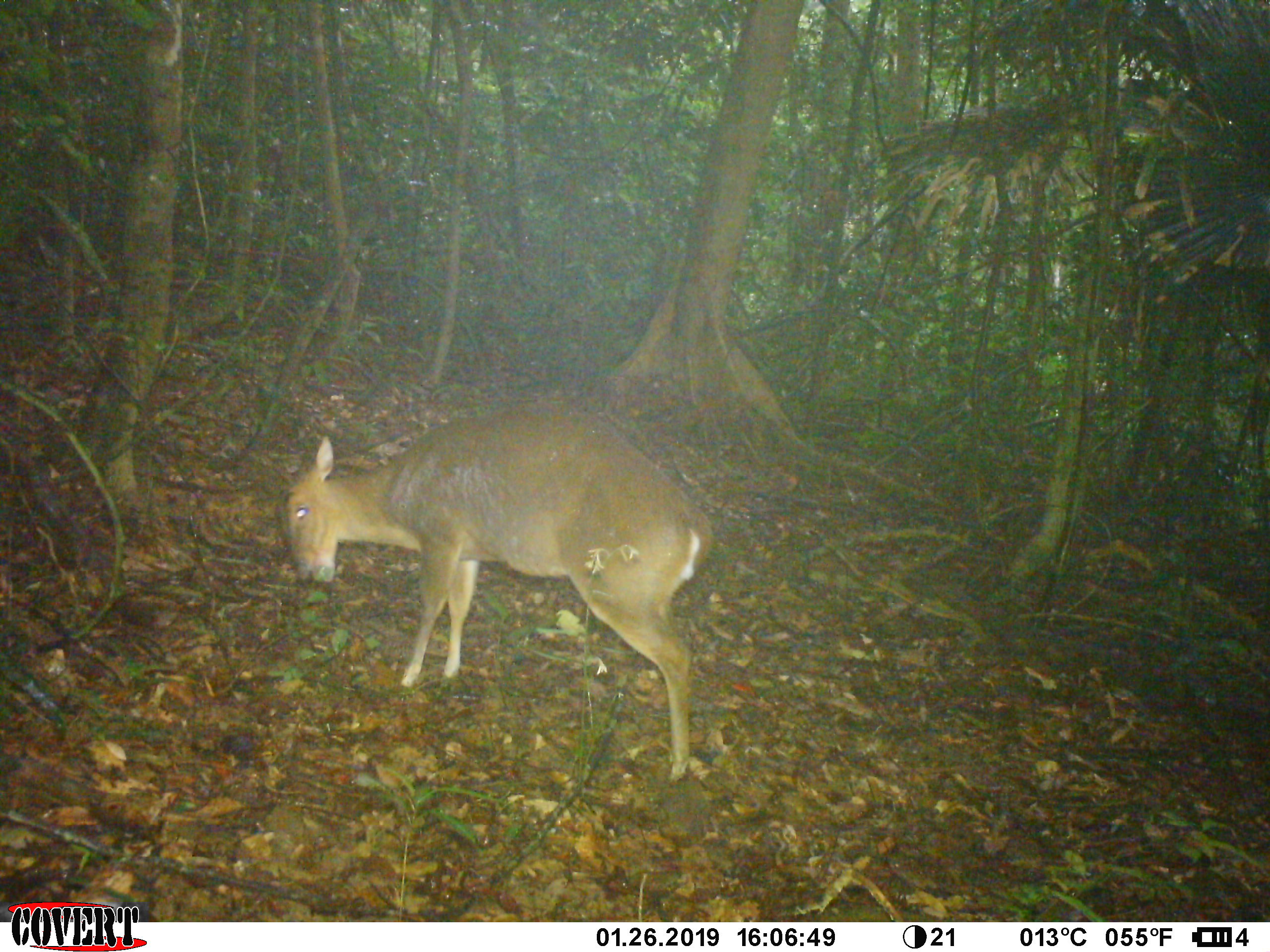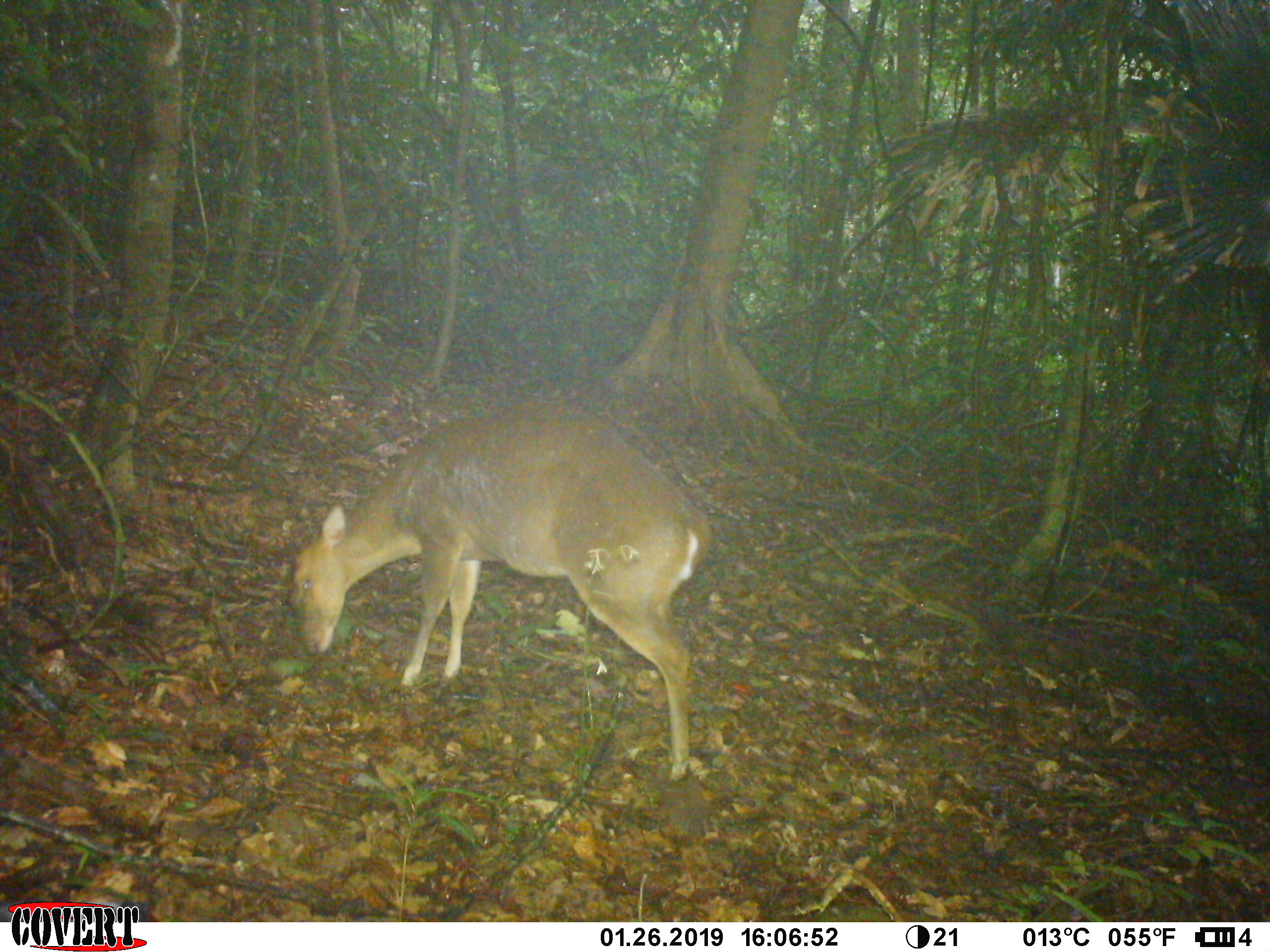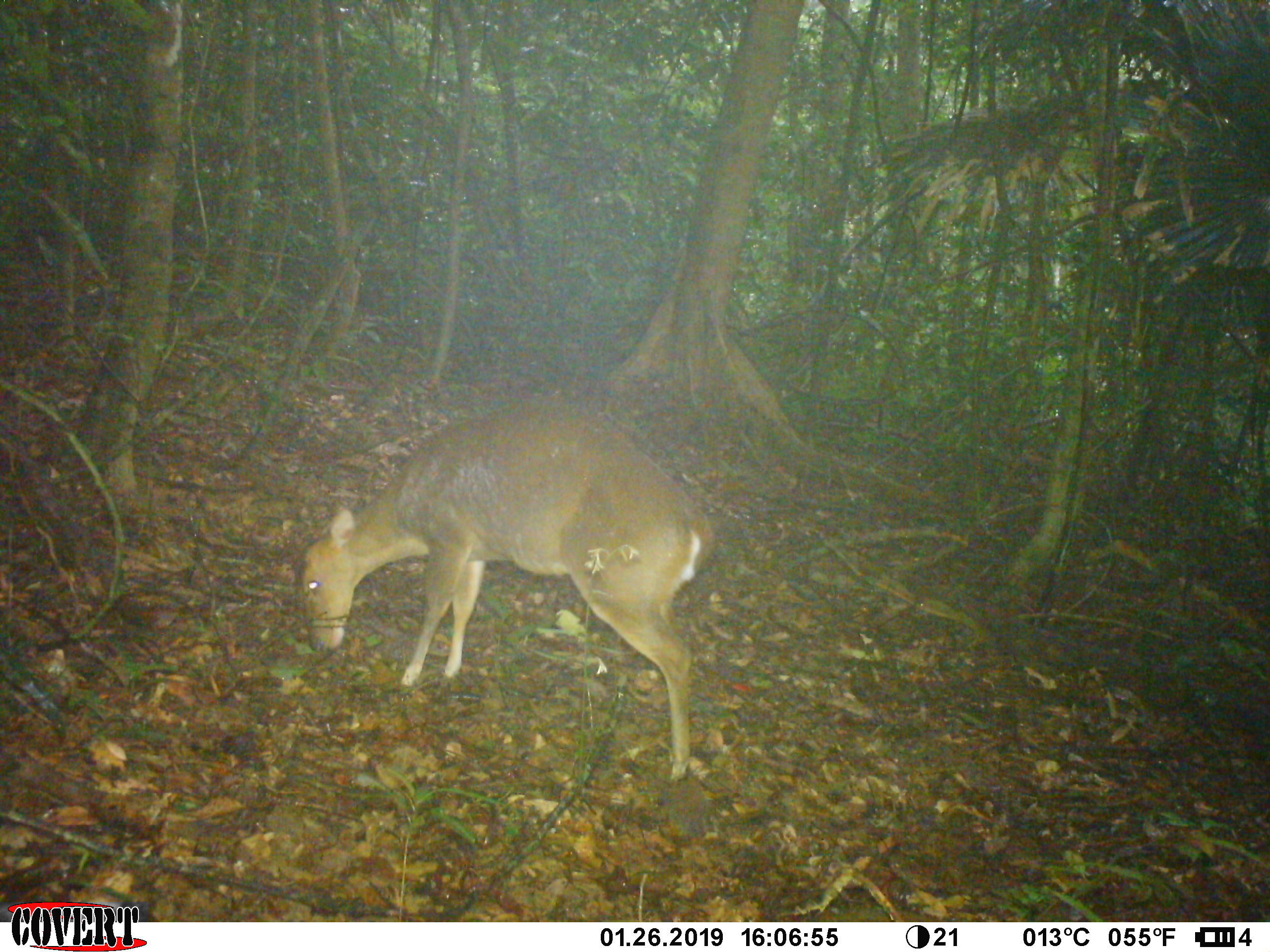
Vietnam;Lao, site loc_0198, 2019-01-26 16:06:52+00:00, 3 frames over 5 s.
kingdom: Animalia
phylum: Chordata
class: Mammalia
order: Artiodactyla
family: Cervidae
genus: Muntiacus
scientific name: Muntiacus vuquangensis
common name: large-antlered muntjac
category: large antlered muntjac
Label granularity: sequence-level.